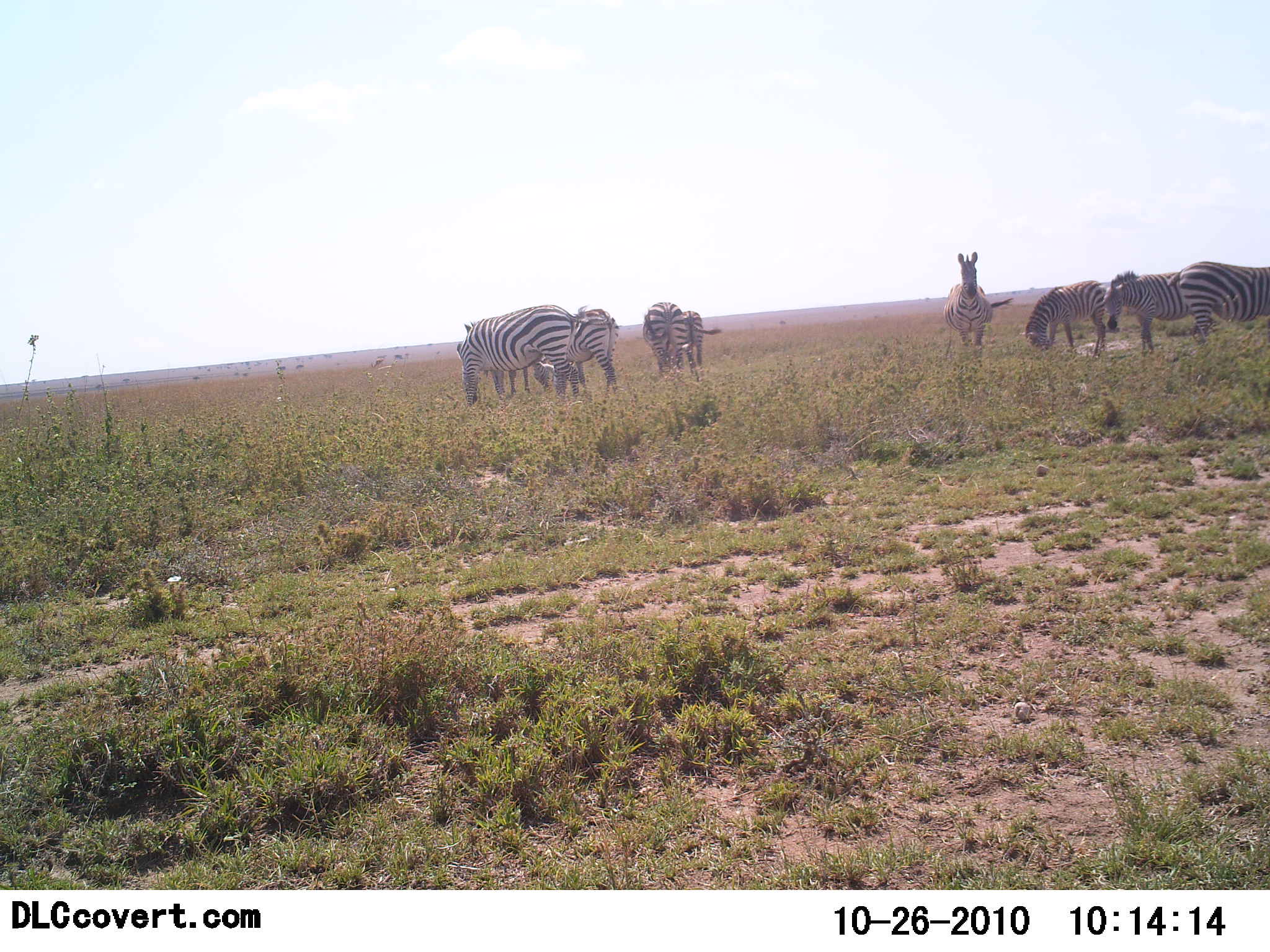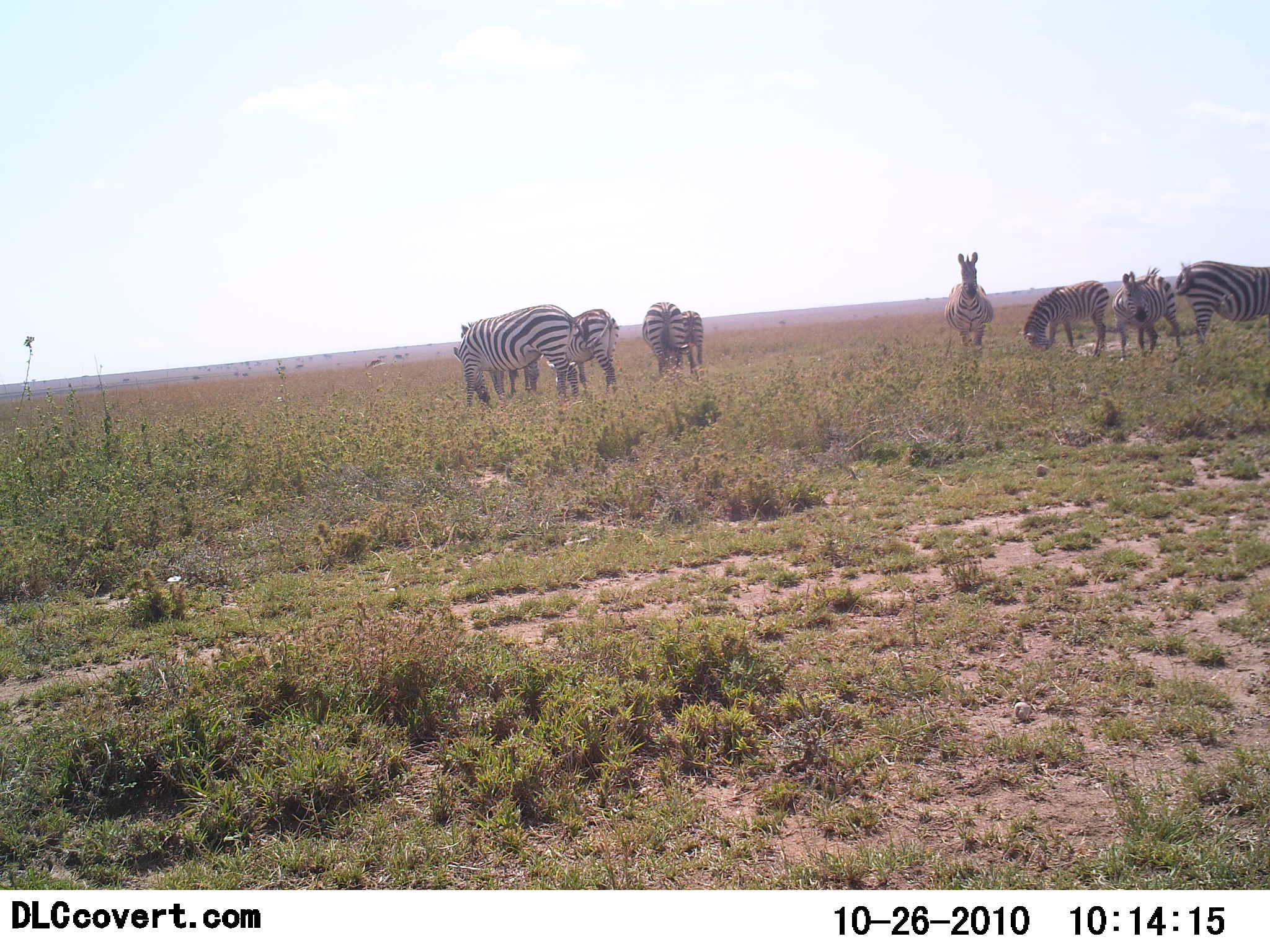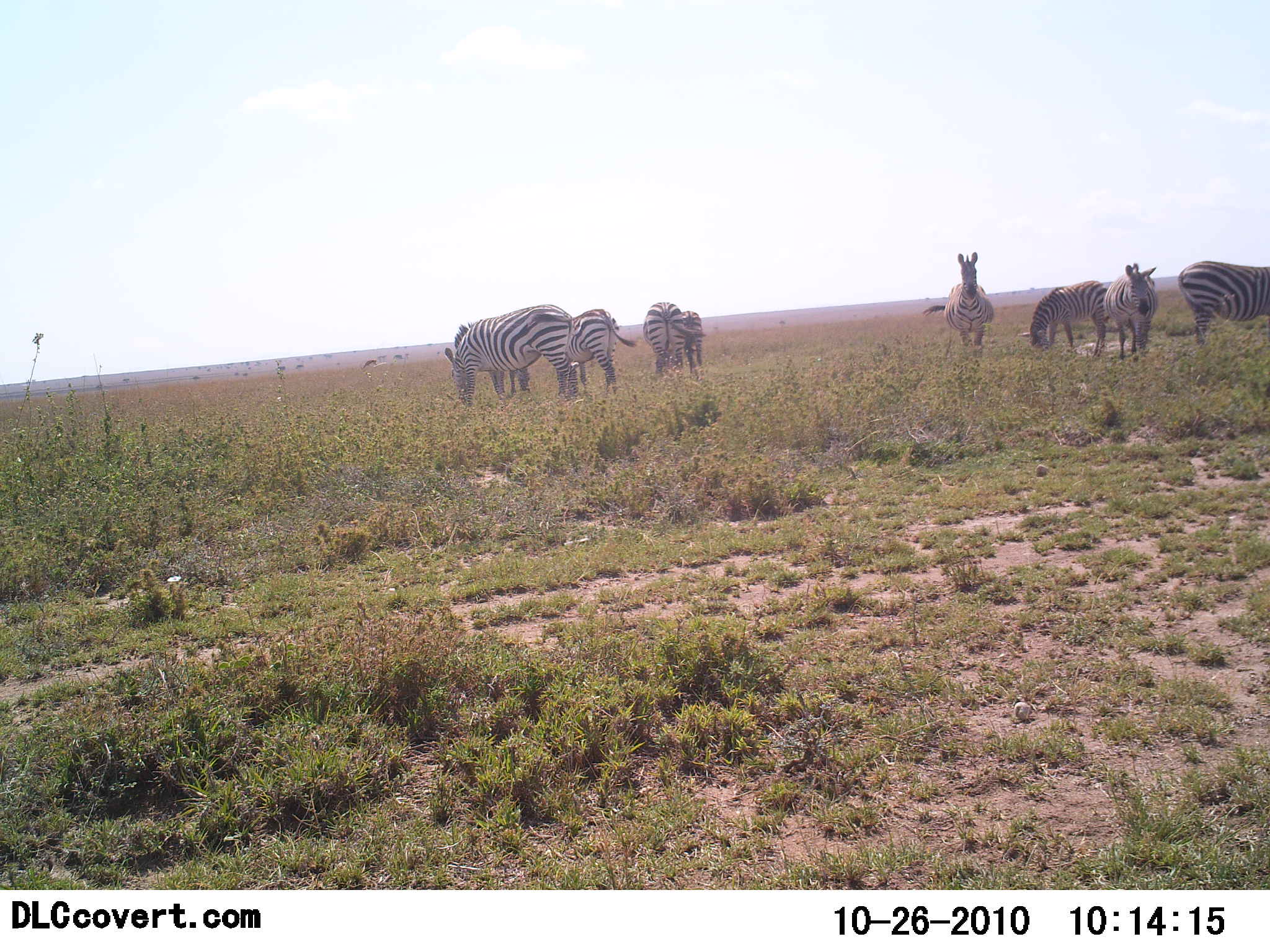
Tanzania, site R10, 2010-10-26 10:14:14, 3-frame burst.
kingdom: Animalia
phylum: Chordata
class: Mammalia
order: Perissodactyla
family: Equidae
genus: Equus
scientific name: Equus quagga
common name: plains zebra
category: zebra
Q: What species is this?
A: Zebra (plains zebra) (Equus quagga).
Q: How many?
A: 9.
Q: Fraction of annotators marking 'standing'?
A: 100%.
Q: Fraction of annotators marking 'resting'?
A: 6%.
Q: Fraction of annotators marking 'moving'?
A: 6%.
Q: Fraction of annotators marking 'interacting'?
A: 0%.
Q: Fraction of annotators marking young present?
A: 6%.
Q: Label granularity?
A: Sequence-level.